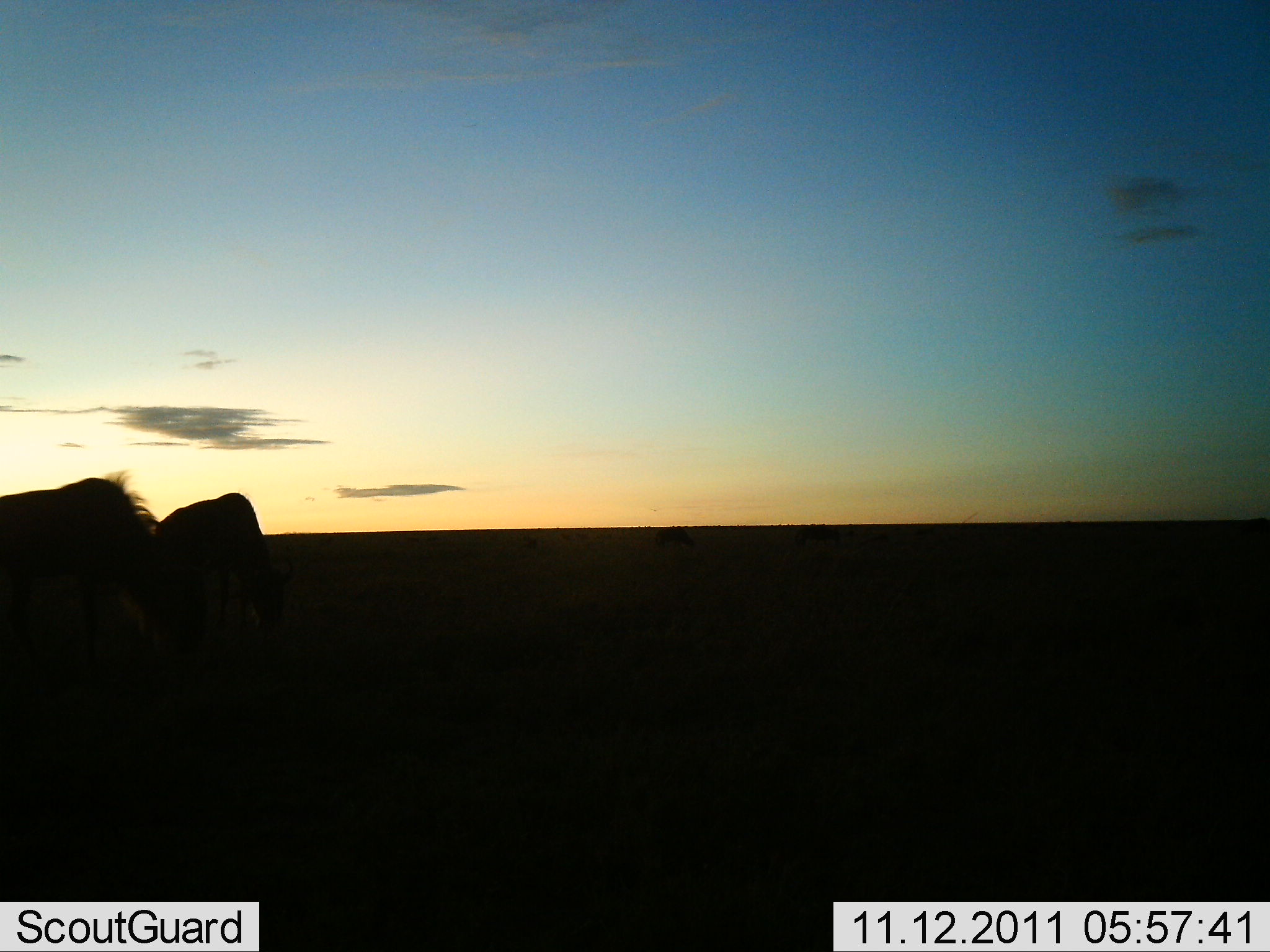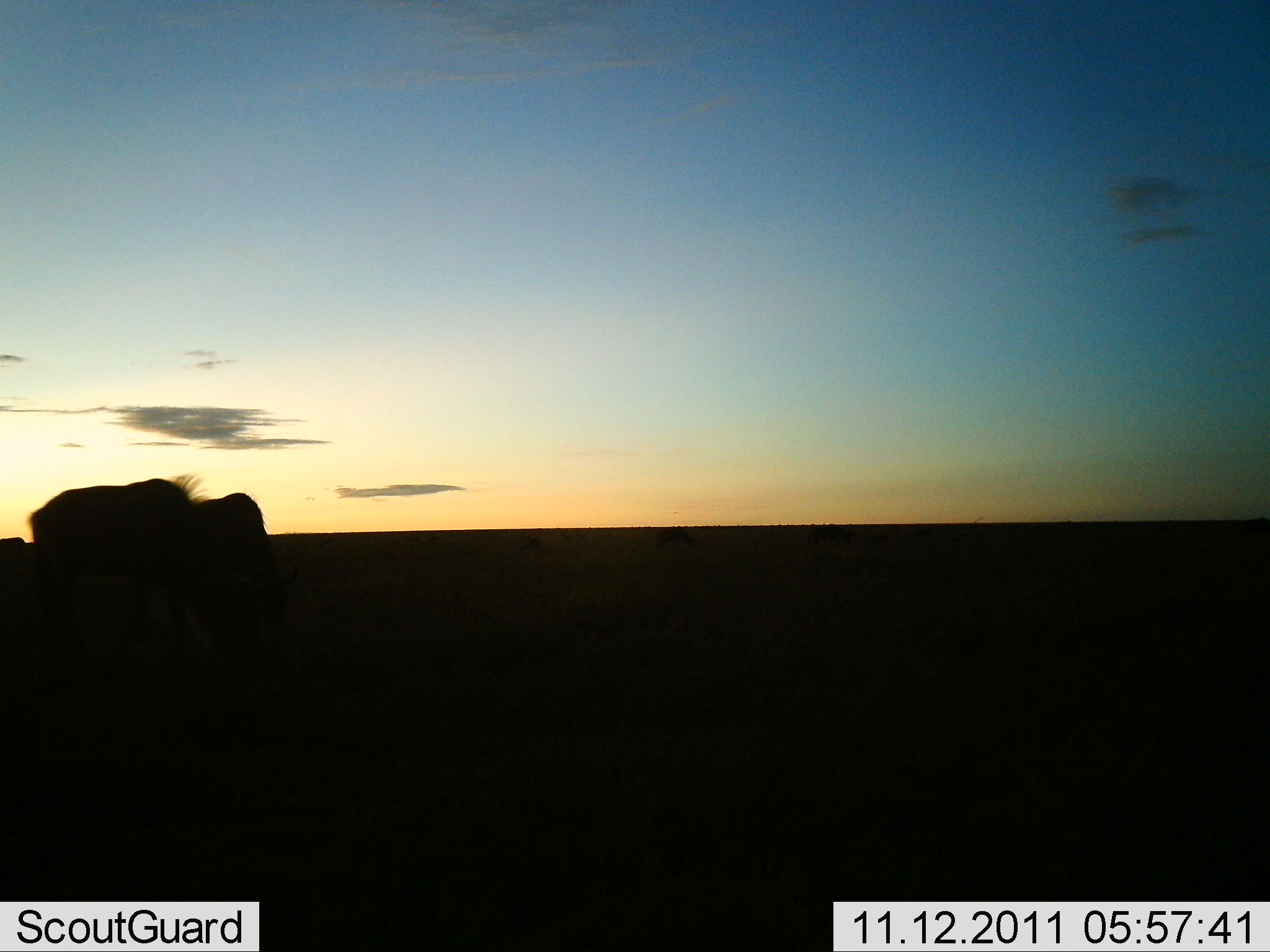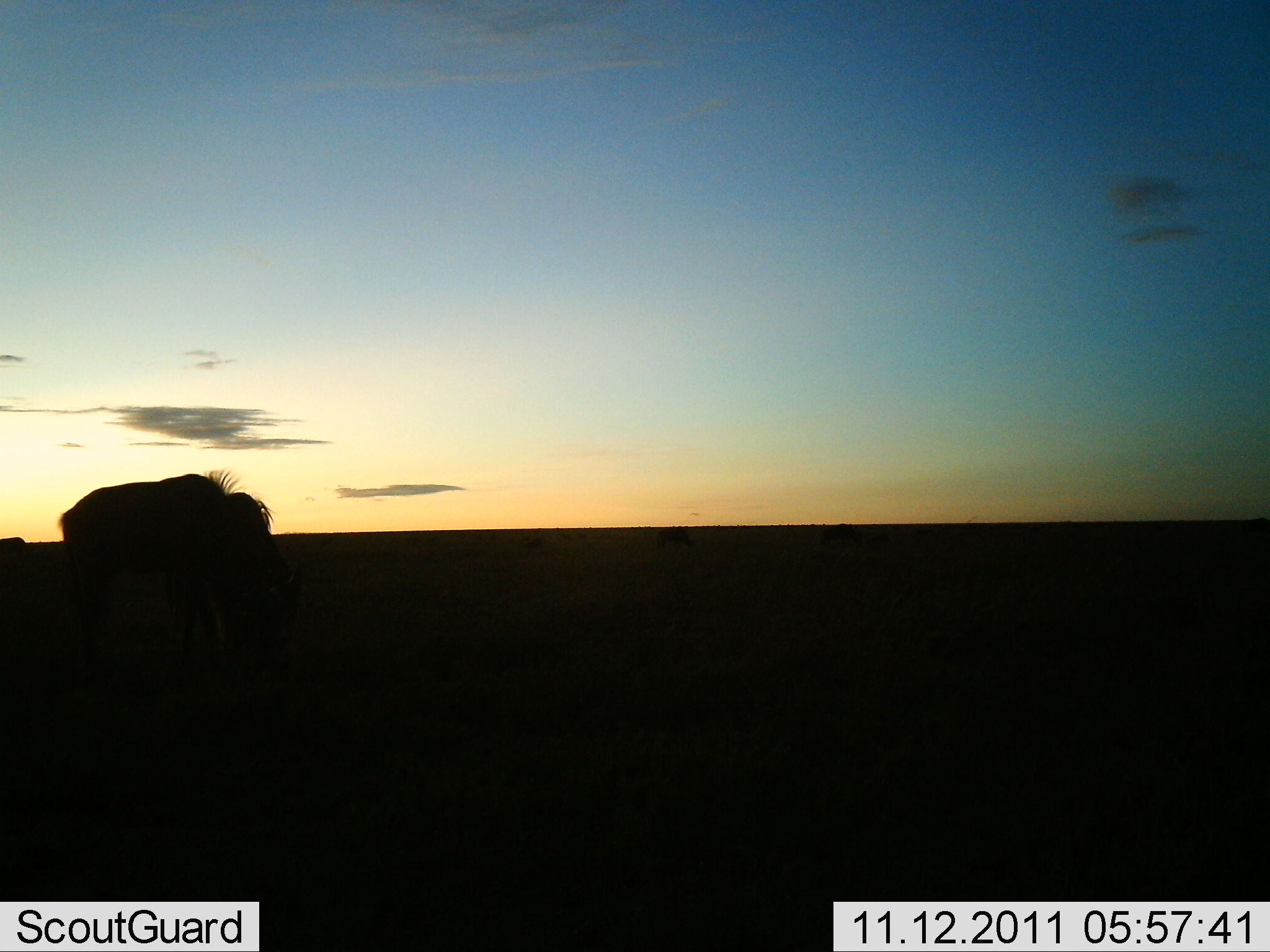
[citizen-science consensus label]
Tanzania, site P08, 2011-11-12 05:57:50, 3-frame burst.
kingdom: Animalia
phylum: Chordata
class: Mammalia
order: Artiodactyla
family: Bovidae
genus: Connochaetes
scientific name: Connochaetes taurinus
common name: blue wildebeest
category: wildebeest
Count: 2.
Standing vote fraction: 9%.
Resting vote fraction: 0%.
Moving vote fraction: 64%.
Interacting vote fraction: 0%.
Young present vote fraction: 0%.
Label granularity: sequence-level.